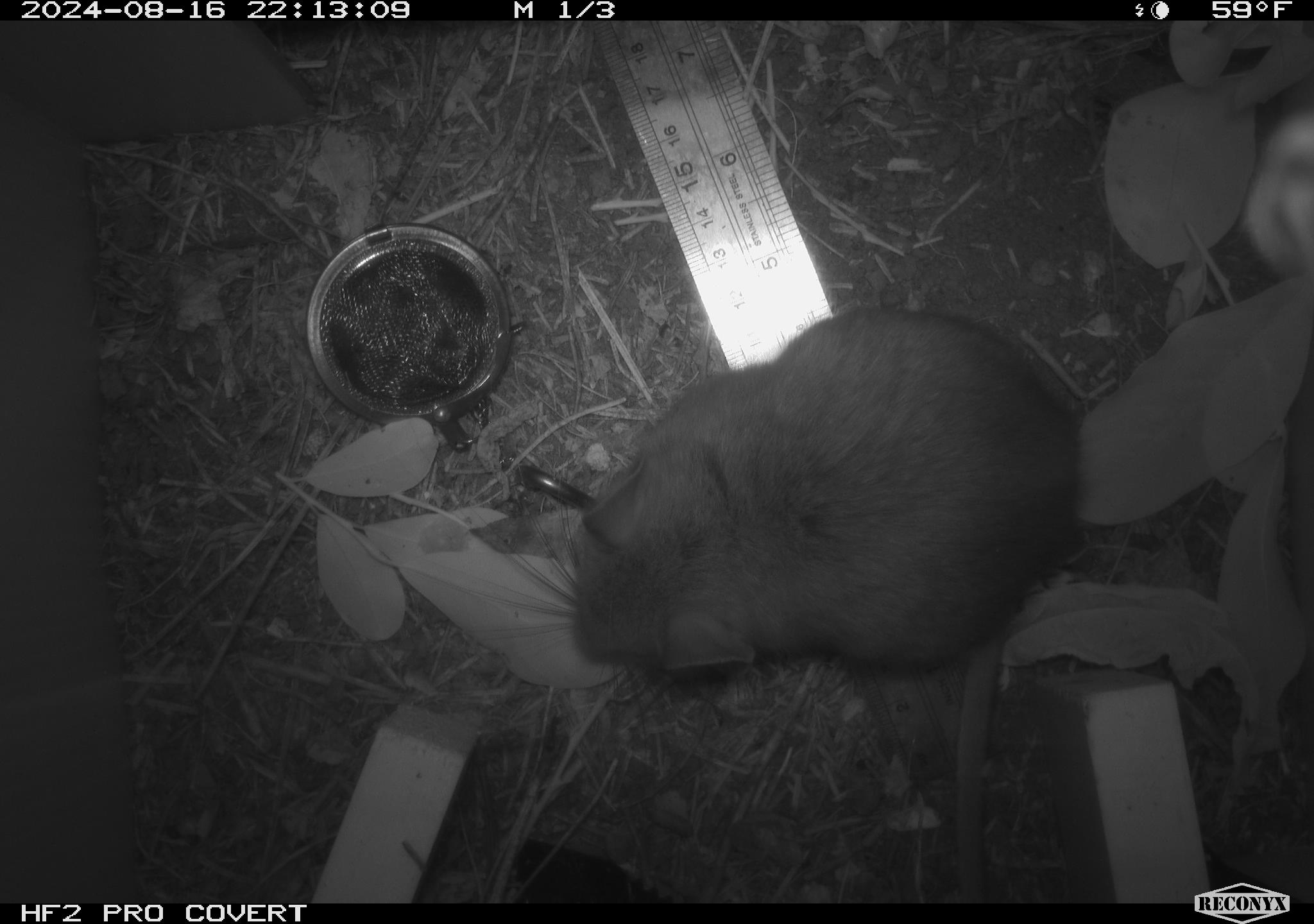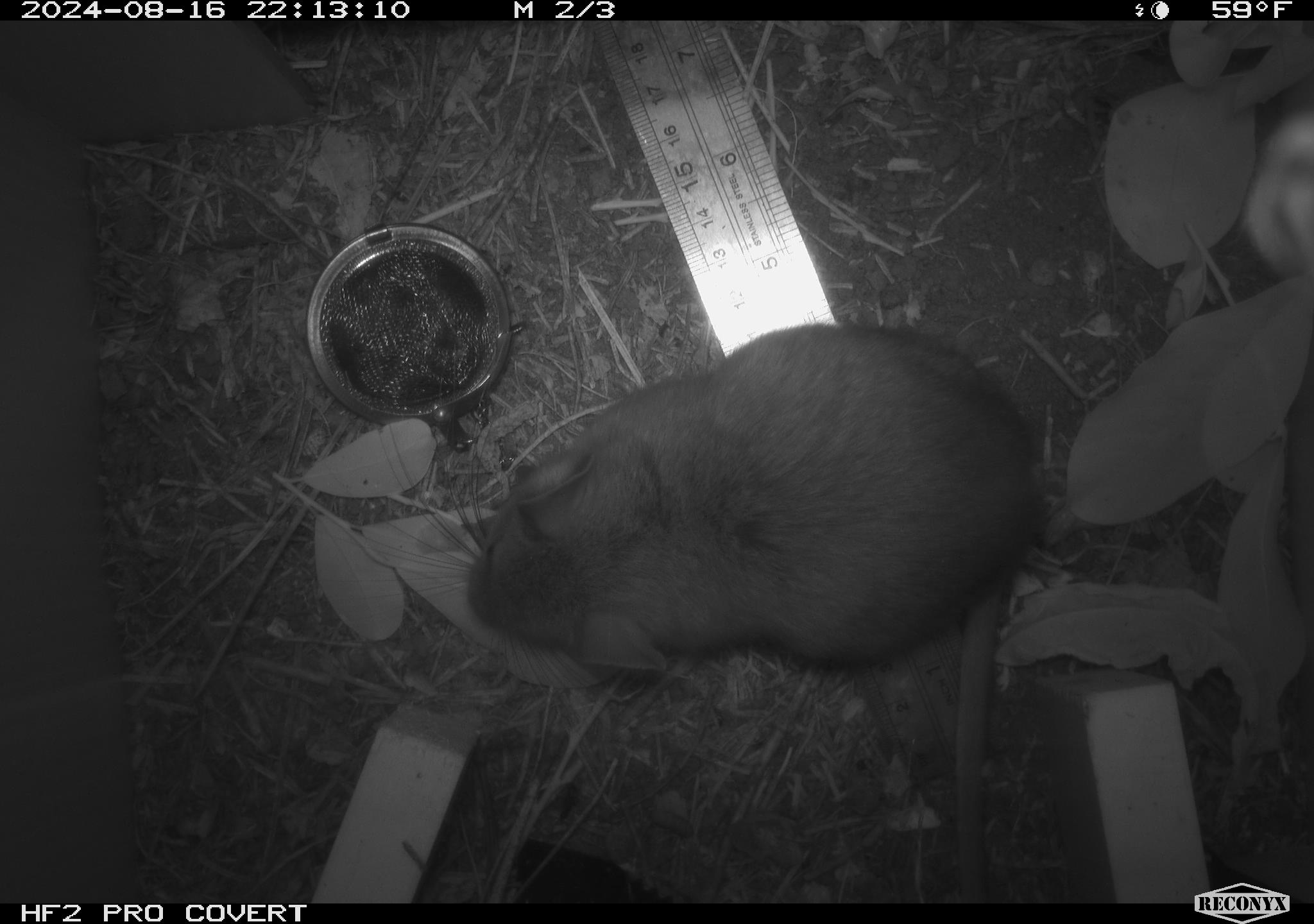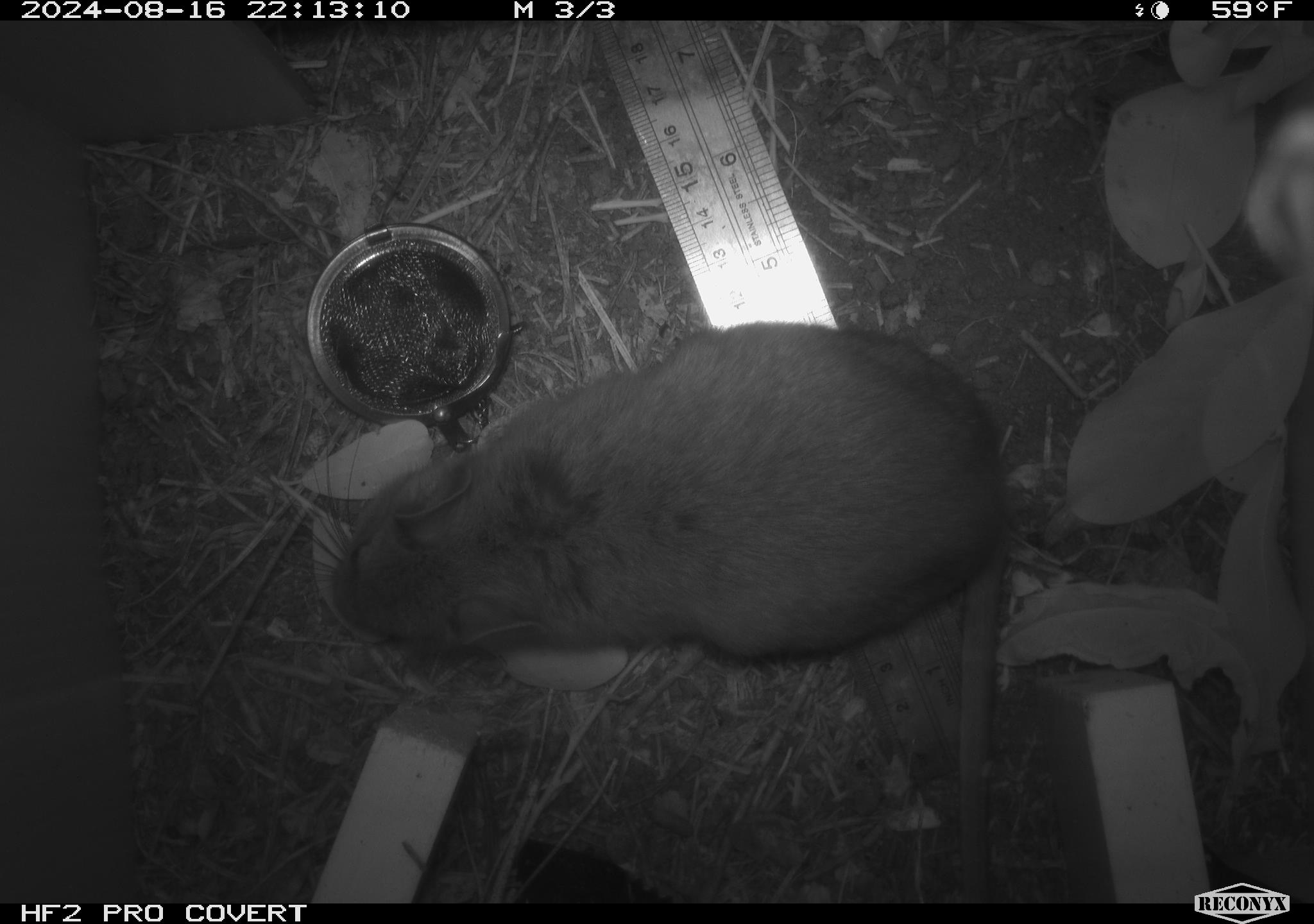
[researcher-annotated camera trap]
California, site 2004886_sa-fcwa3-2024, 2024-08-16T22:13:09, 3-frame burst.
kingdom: Animalia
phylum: Chordata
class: Mammalia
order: Rodentia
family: Cricetidae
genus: Neotoma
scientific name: Neotoma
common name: pack rat or woodrat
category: neotoma species